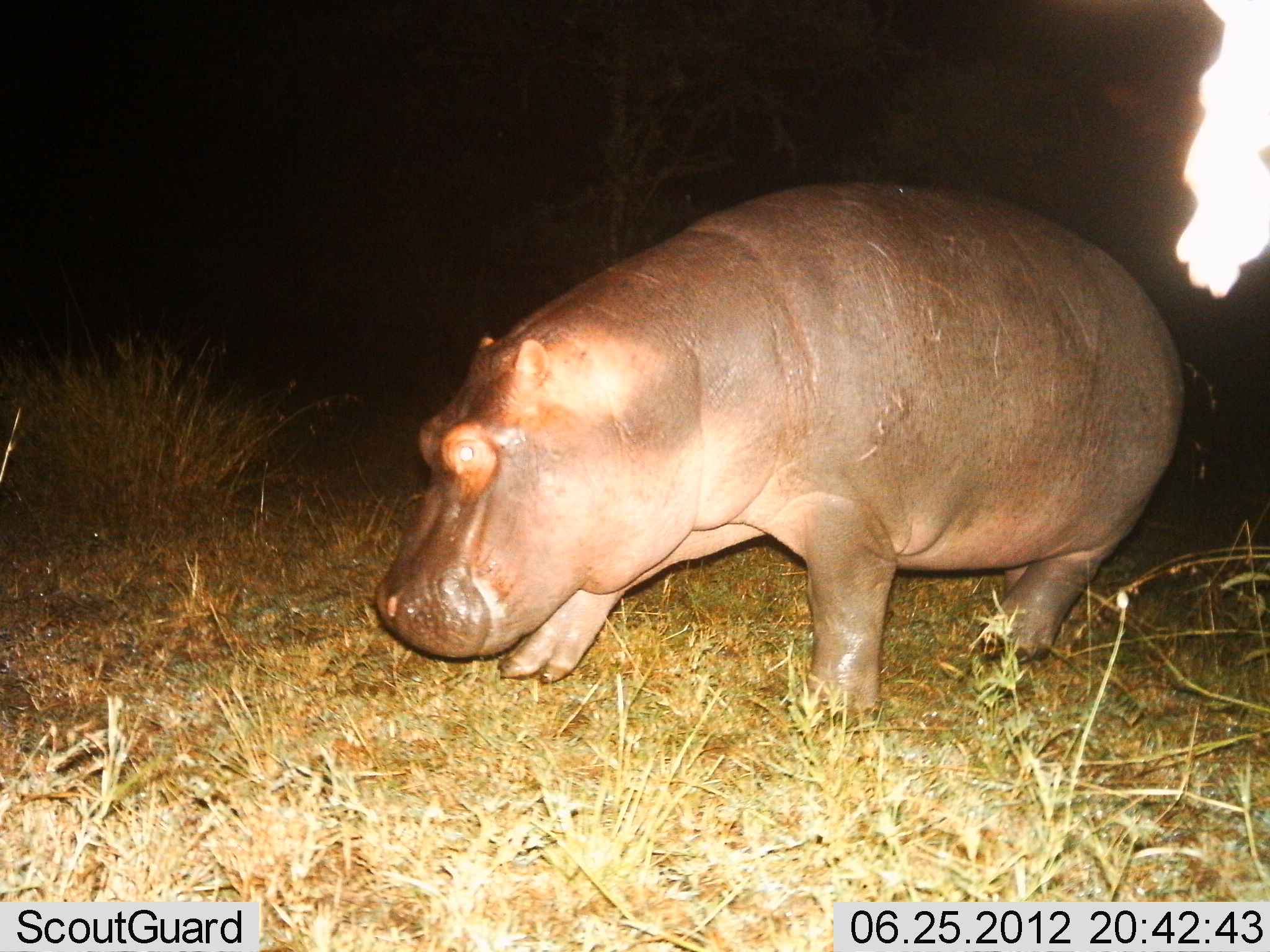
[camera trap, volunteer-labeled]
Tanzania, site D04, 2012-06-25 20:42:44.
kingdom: Animalia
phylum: Chordata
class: Mammalia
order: Artiodactyla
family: Hippopotamidae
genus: Hippopotamus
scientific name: Hippopotamus amphibius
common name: hippopotamus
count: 1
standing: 10%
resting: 0%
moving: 90%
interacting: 0%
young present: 0%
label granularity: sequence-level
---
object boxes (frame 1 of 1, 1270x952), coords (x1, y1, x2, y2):
animal: (368, 185, 1189, 718)